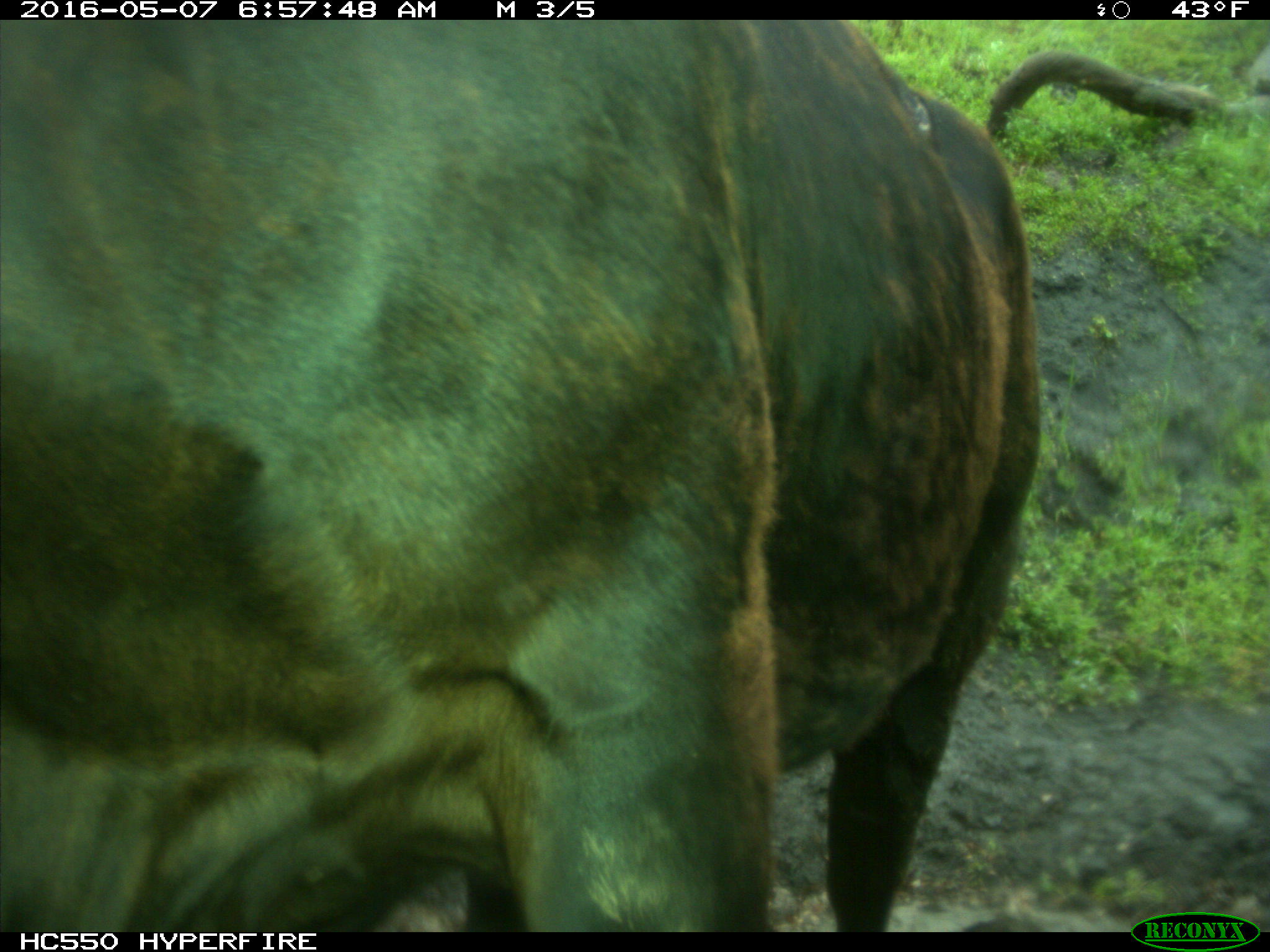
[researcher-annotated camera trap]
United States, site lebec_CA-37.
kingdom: Animalia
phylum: Chordata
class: Mammalia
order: Artiodactyla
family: Bovidae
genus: Bos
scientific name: Bos taurus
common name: domestic cow